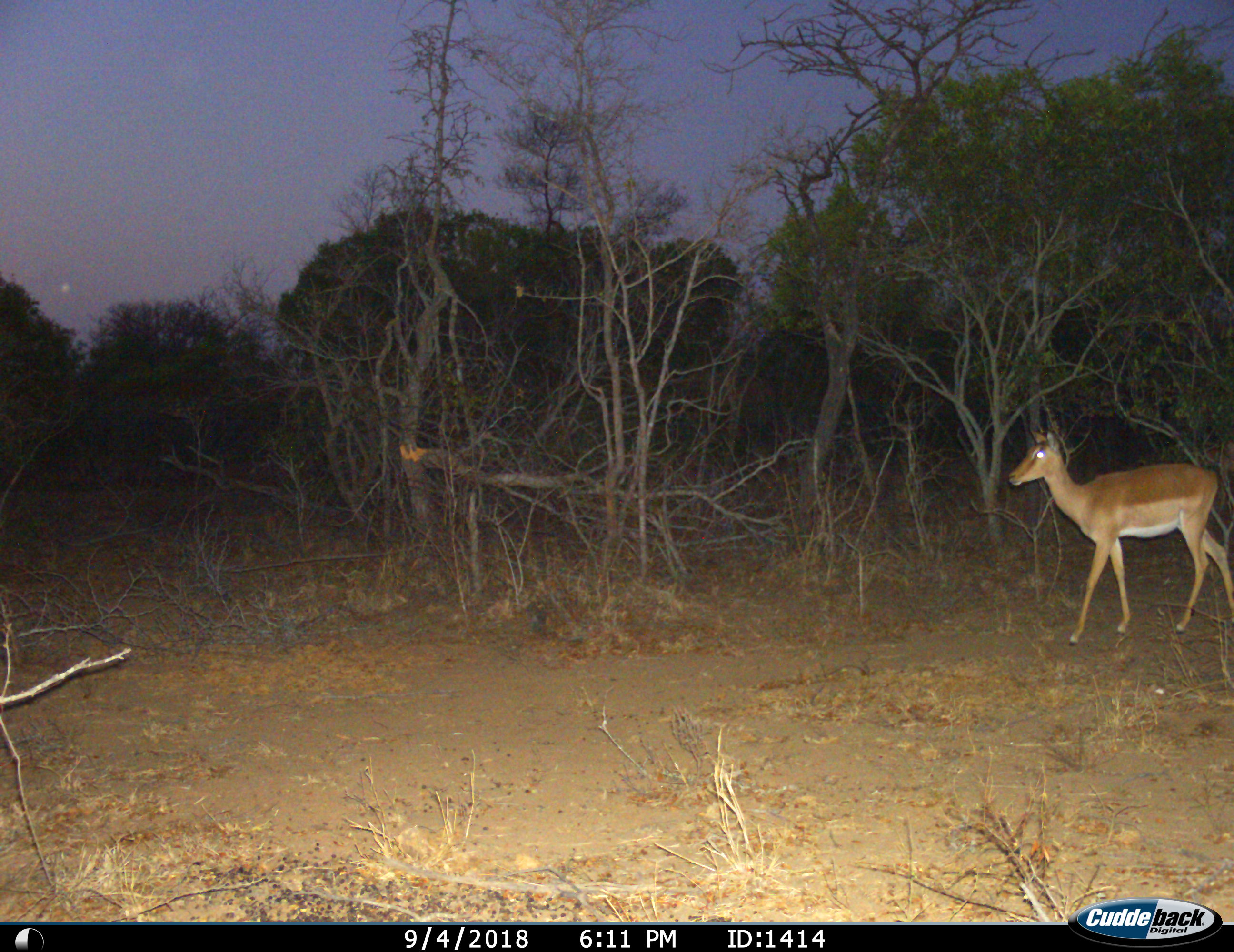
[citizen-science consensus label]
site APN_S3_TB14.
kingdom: Animalia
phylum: Chordata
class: Mammalia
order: Artiodactyla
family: Bovidae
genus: Aepyceros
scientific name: Aepyceros melampus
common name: impala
Impala (Aepyceros melampus), count 1. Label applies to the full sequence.